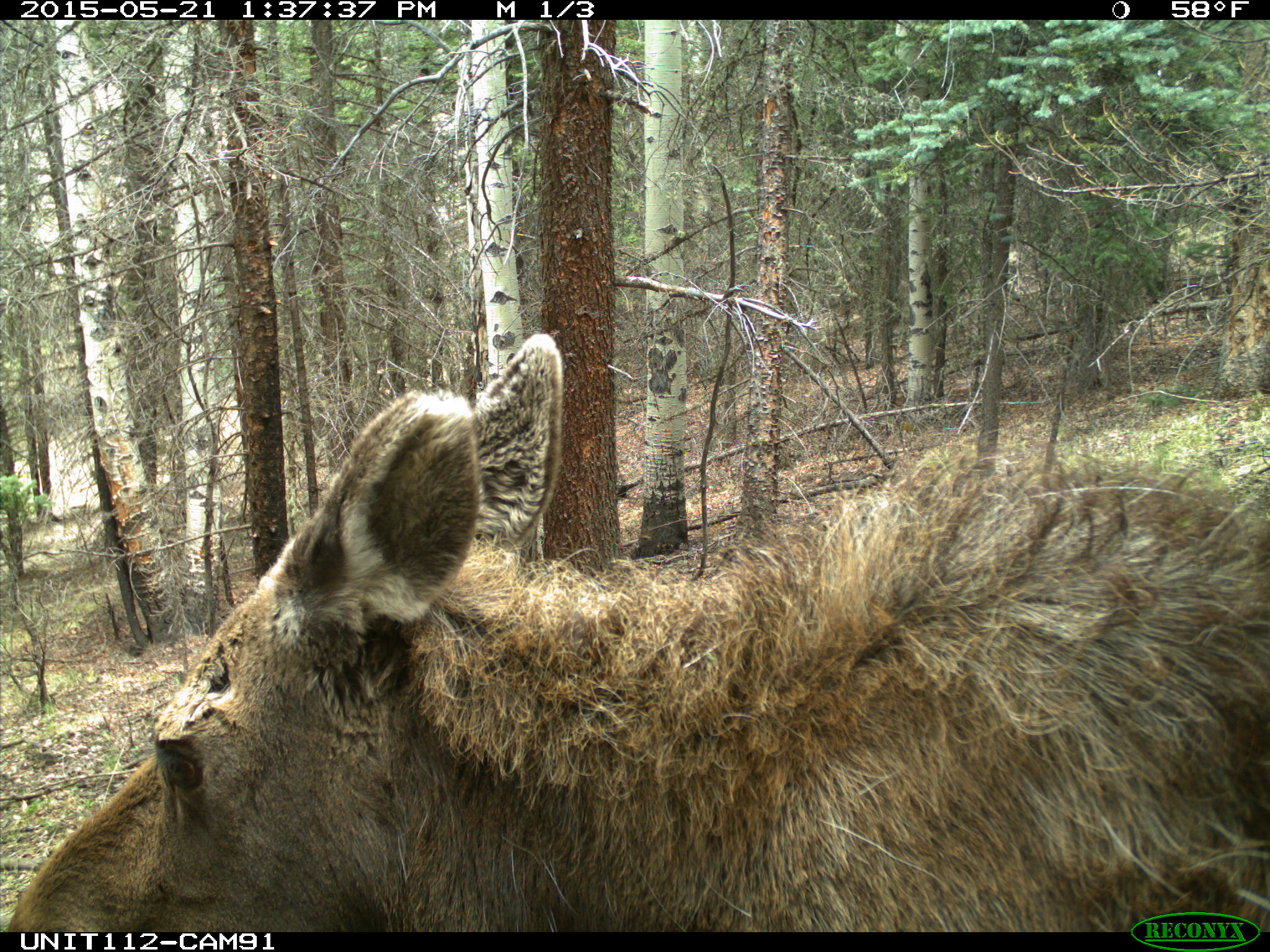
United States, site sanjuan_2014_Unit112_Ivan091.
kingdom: Animalia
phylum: Chordata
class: Mammalia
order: Artiodactyla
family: Cervidae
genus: Alces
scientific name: Alces alces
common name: moose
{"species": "Alces alces (moose)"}